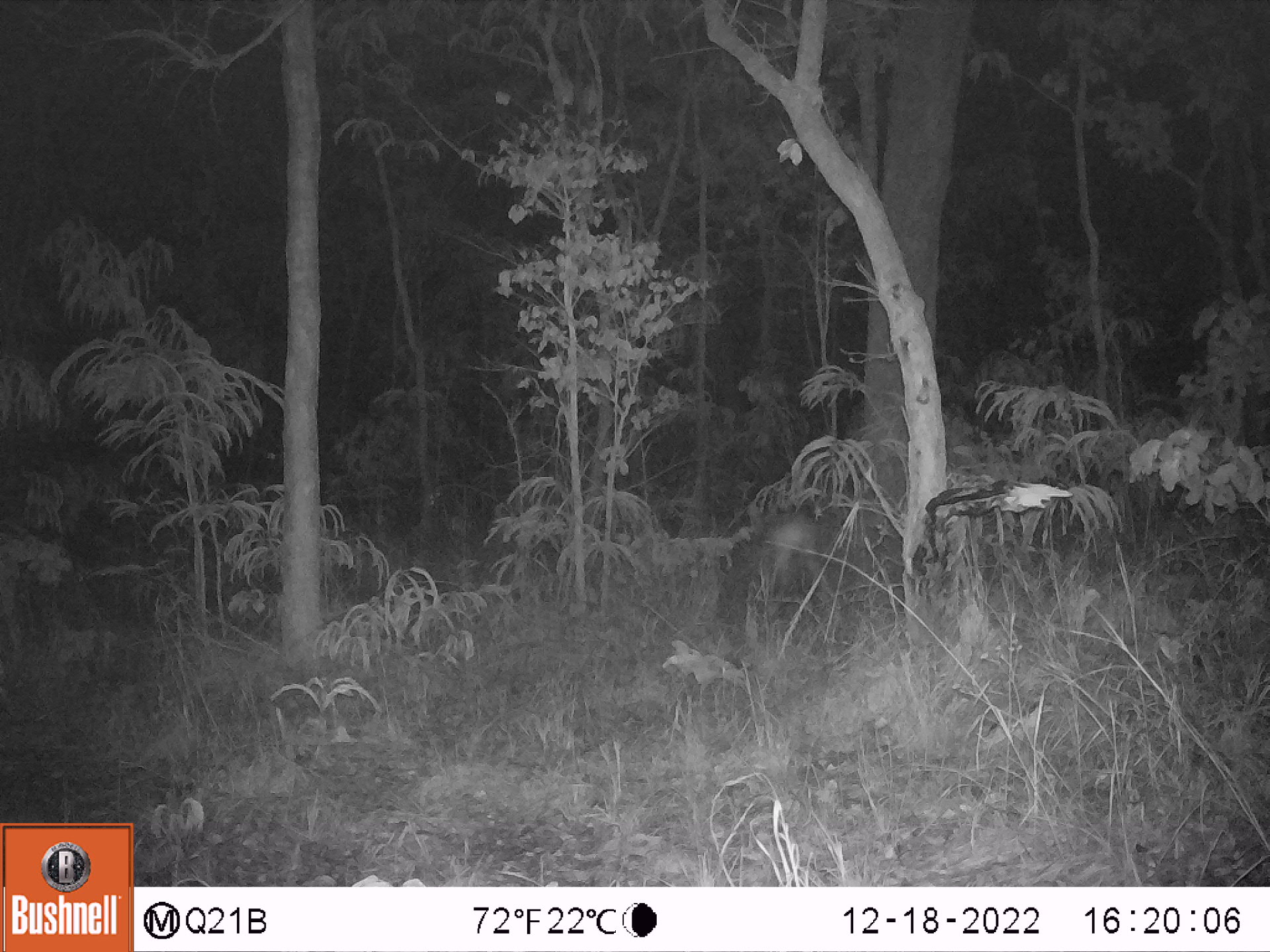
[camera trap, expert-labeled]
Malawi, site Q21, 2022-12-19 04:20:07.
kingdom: Animalia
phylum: Chordata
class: Mammalia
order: Artiodactyla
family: Bovidae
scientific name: Antilopinae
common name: small antelope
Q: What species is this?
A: Small antelope (Antilopinae).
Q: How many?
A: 1.